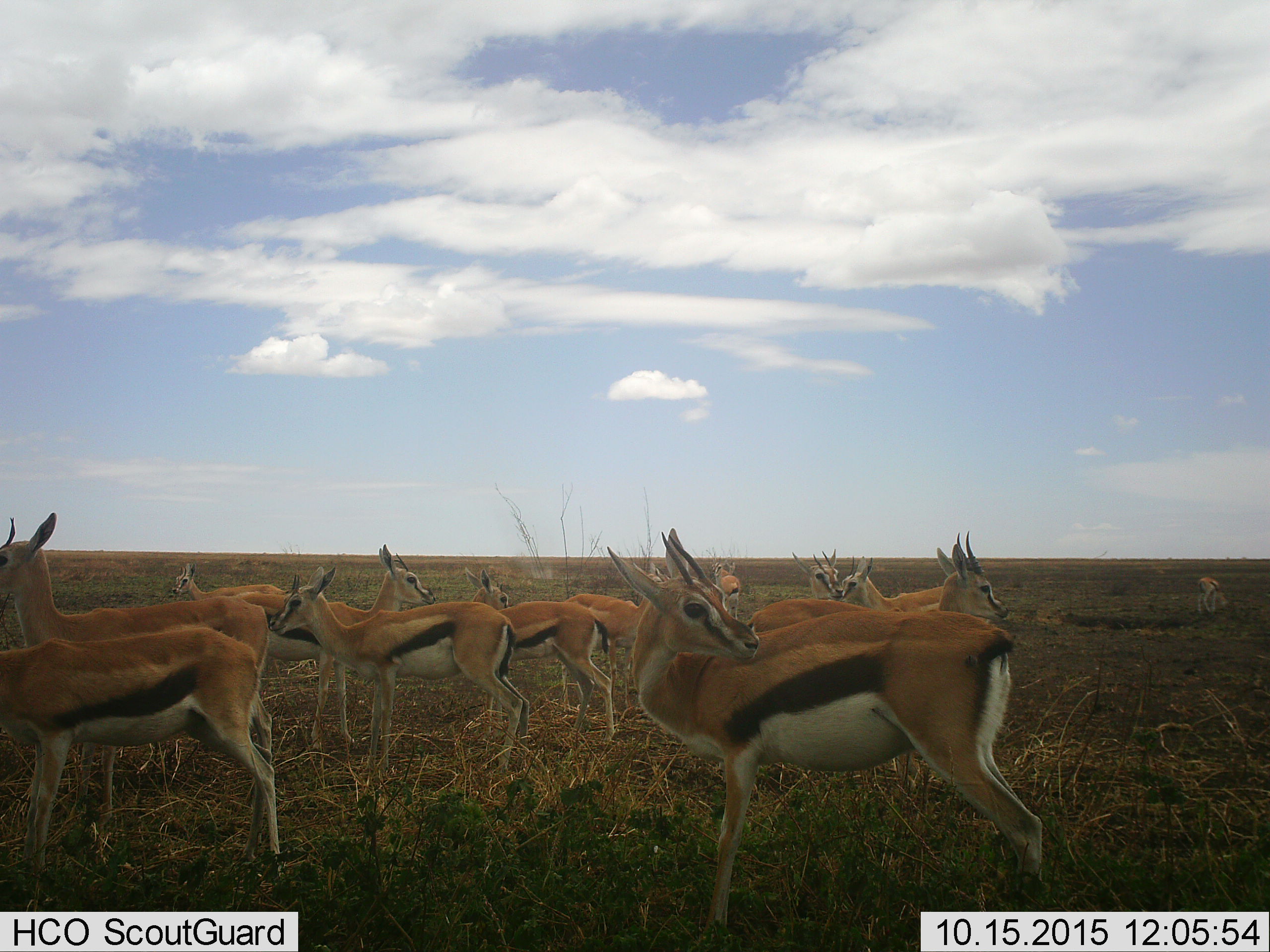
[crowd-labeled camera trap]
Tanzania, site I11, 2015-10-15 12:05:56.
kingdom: Animalia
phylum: Chordata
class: Mammalia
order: Artiodactyla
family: Bovidae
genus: Eudorcas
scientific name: Eudorcas thomsonii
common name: thomson's gazelle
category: gazellethomsons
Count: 11-50.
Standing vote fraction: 100%.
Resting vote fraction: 0%.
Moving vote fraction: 0%.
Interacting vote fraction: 0%.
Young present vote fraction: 20%.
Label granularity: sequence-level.